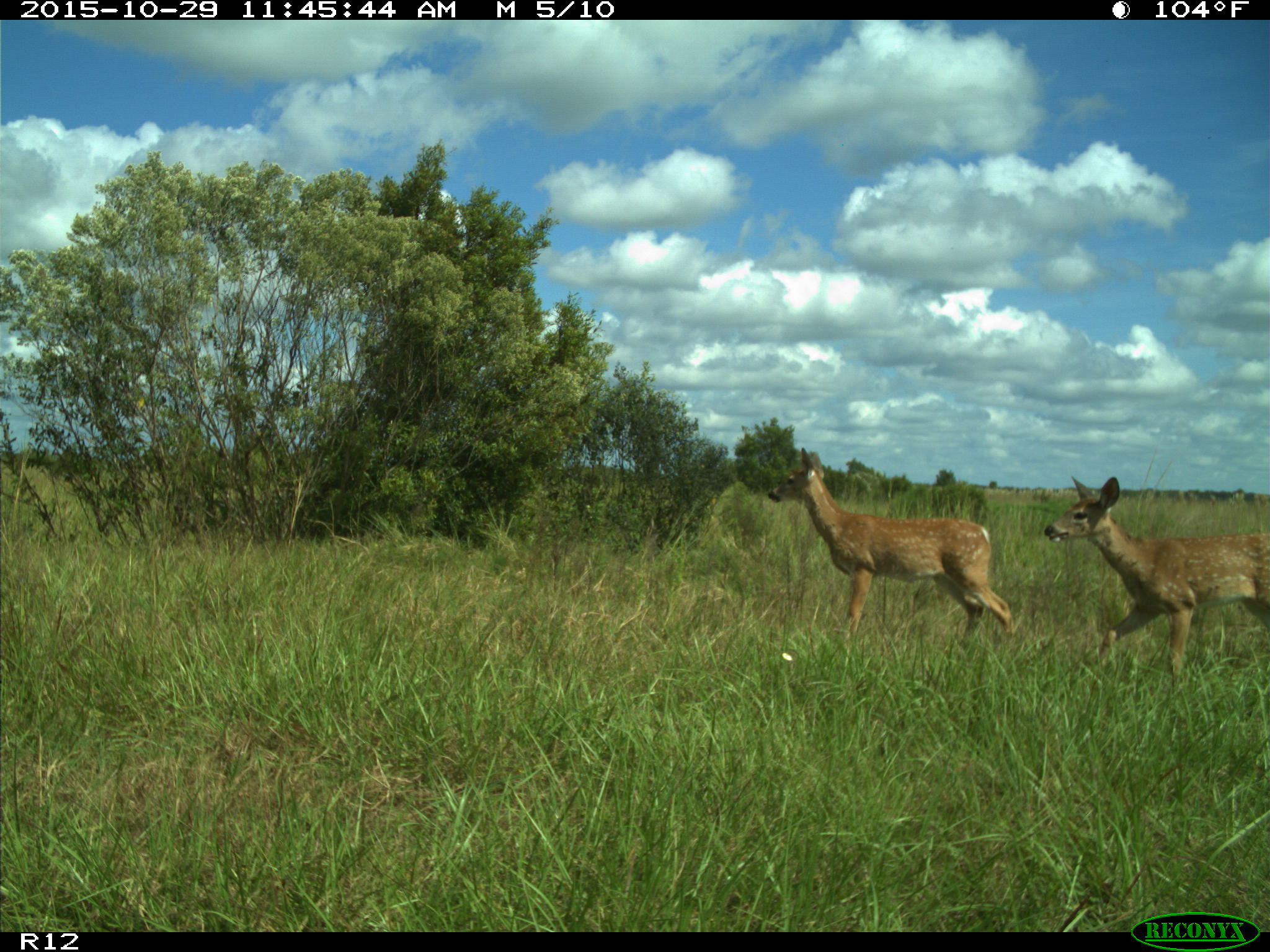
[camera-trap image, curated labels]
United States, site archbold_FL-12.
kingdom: Animalia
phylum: Chordata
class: Mammalia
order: Artiodactyla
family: Cervidae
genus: Odocoileus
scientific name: Odocoileus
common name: deer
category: unidentified deer